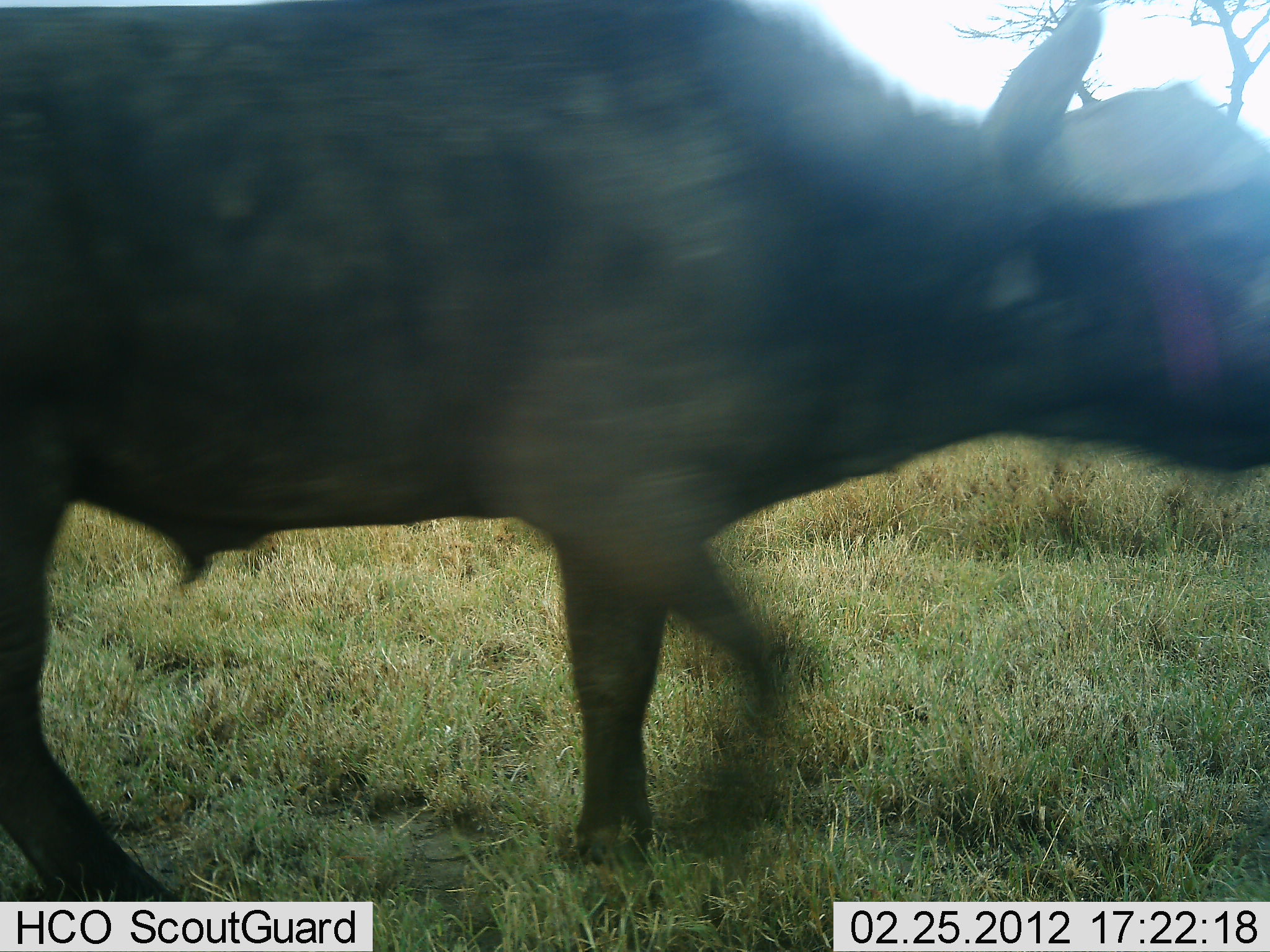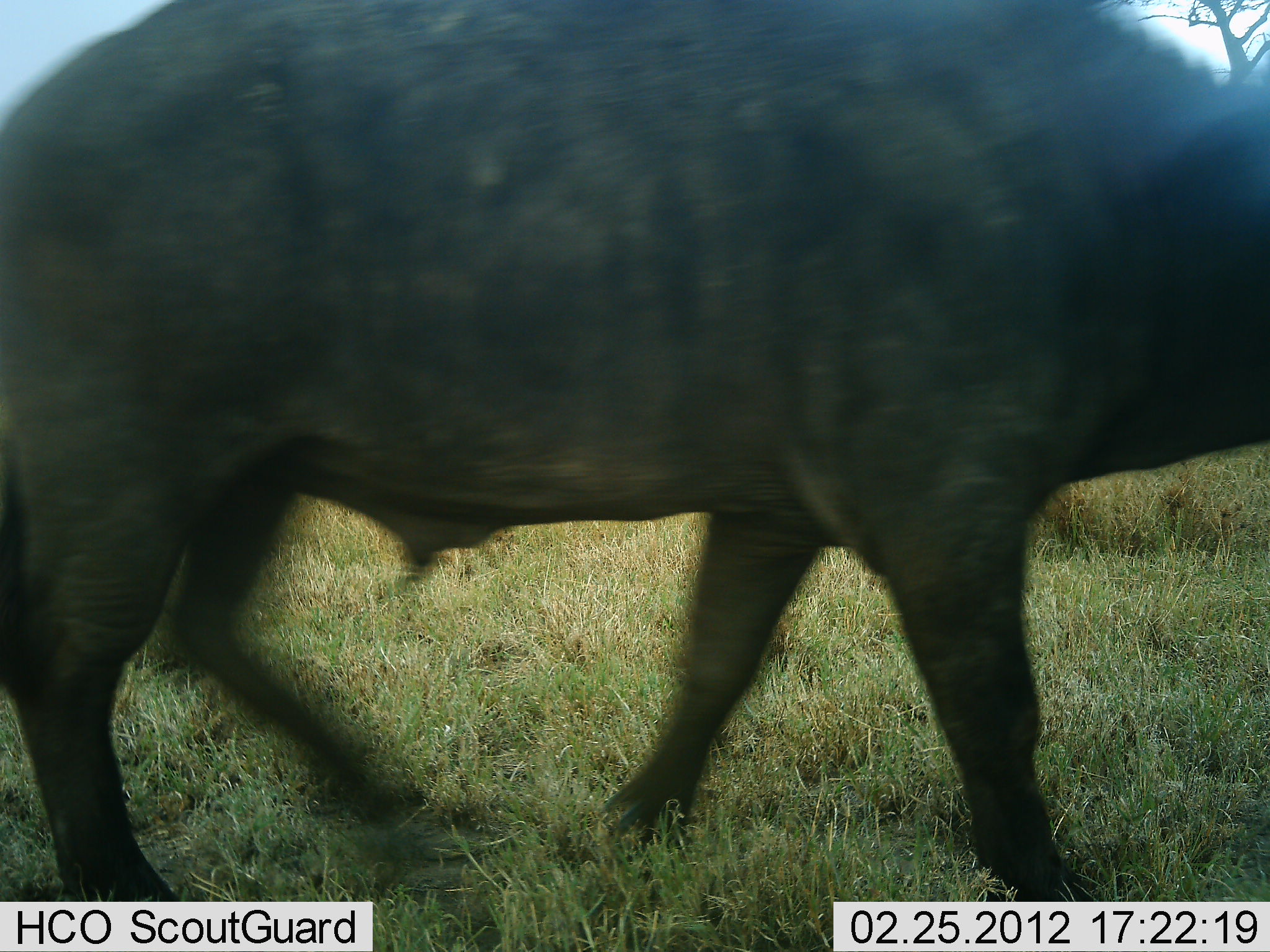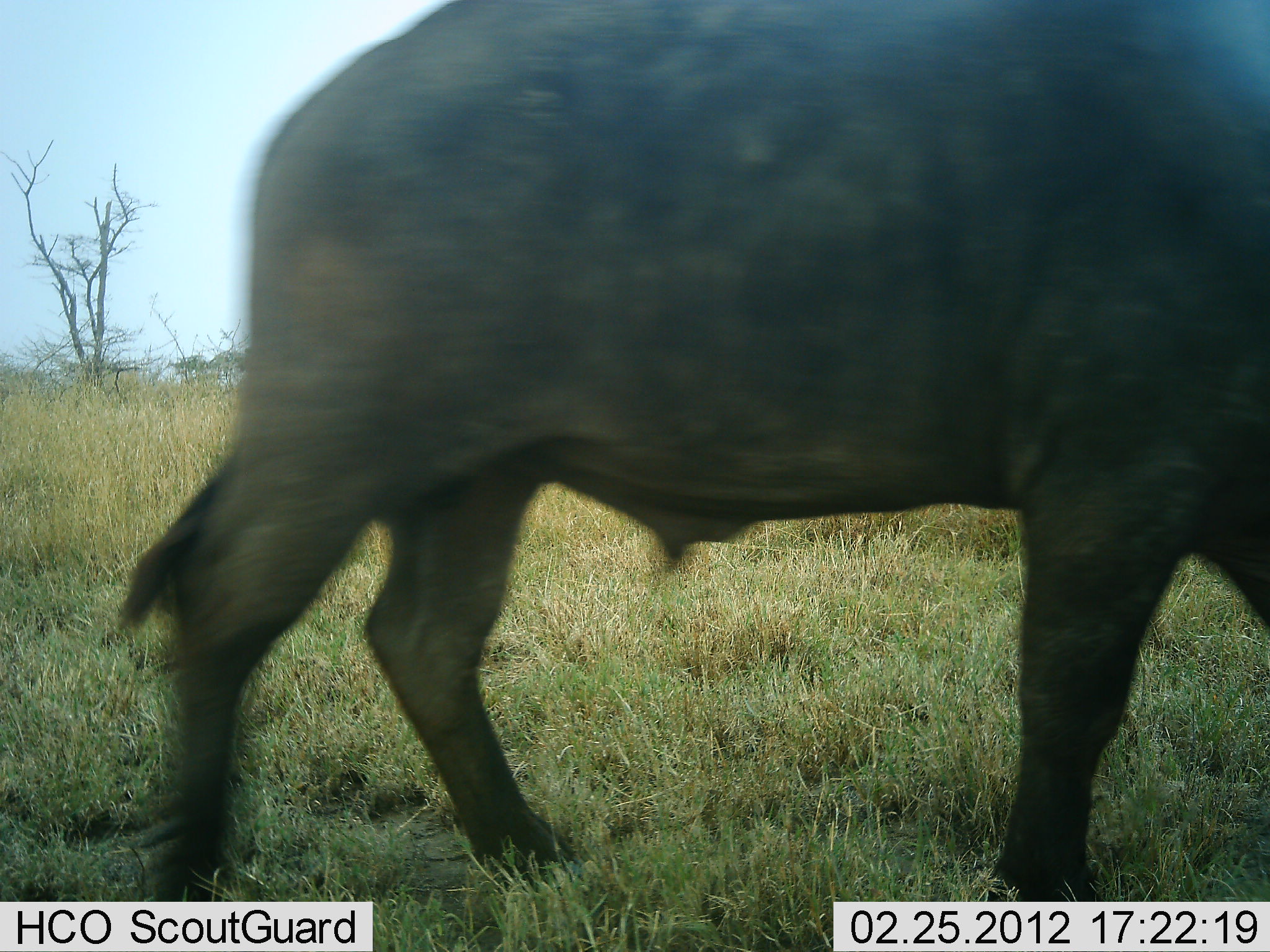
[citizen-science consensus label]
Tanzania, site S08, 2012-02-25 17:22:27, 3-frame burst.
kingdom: Animalia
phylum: Chordata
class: Mammalia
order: Artiodactyla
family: Bovidae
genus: Syncerus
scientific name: Syncerus caffer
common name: cape buffalo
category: buffalo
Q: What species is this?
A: Buffalo (cape buffalo) (Syncerus caffer).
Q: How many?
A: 1.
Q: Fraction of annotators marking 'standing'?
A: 0%.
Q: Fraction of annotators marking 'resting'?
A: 0%.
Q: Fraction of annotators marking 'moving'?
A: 100%.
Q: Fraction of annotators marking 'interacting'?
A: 0%.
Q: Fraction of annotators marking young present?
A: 0%.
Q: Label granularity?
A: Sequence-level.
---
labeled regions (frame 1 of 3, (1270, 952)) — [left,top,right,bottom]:
animal: [0,2,1269,904]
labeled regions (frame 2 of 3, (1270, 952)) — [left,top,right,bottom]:
animal: [1,1,1270,951]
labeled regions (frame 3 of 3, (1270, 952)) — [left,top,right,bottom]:
animal: [117,1,1270,951]